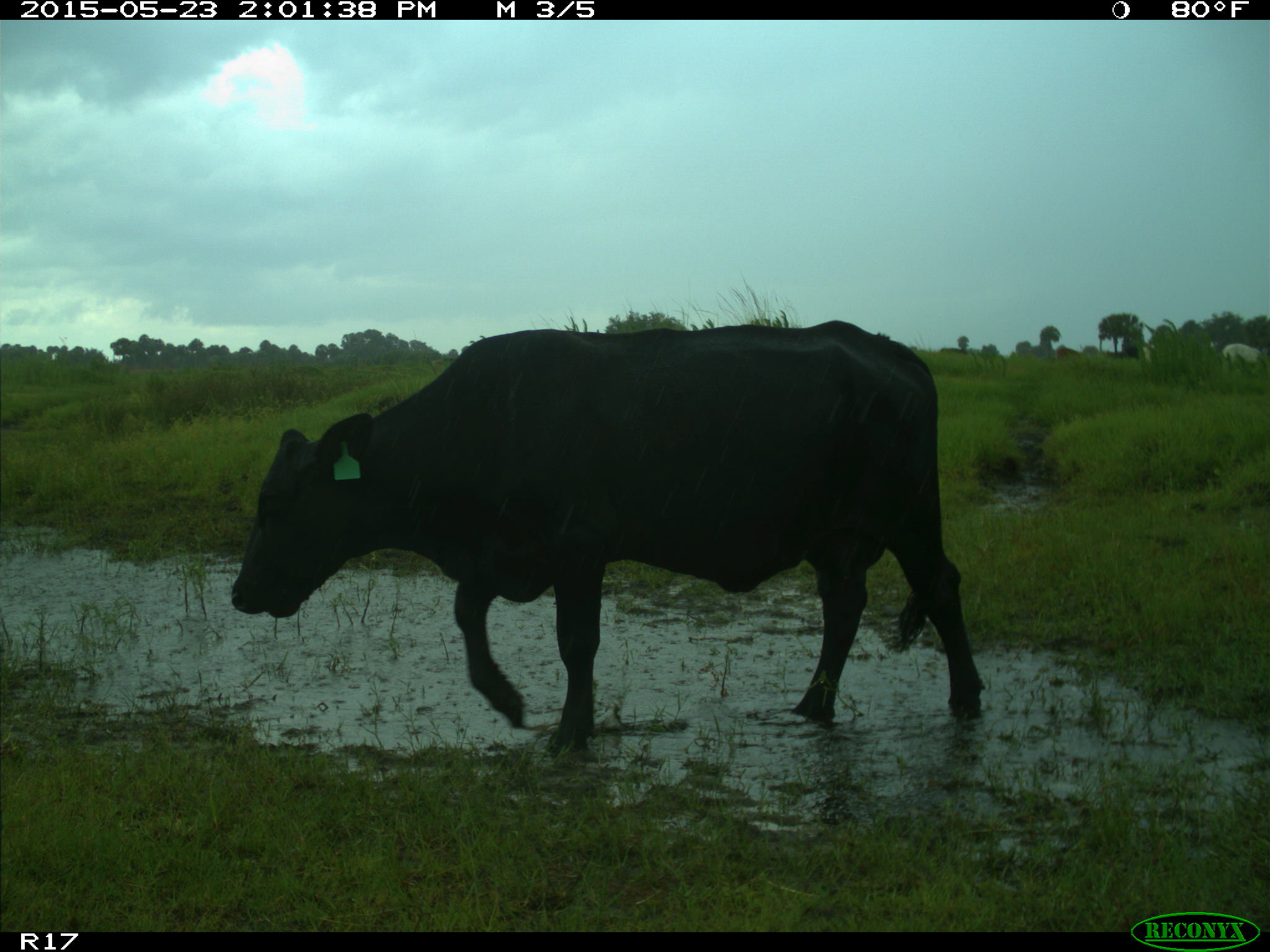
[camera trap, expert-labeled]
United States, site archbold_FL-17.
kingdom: Animalia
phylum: Chordata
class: Mammalia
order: Artiodactyla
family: Bovidae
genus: Bos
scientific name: Bos taurus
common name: domestic cow